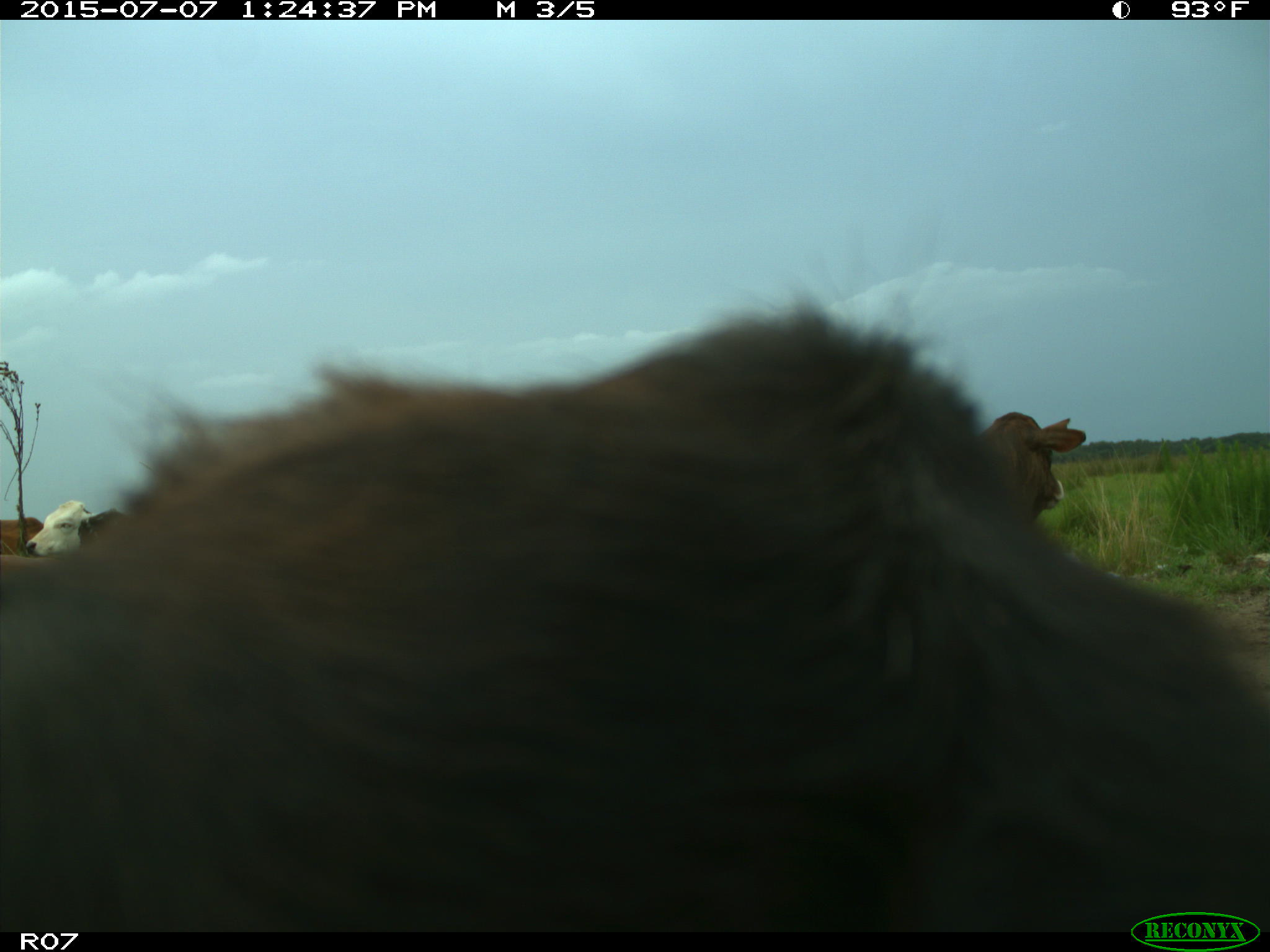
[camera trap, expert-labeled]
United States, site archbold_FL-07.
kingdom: Animalia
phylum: Chordata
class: Mammalia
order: Artiodactyla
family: Bovidae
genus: Bos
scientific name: Bos taurus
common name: domestic cow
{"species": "Bos taurus (domestic cow)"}